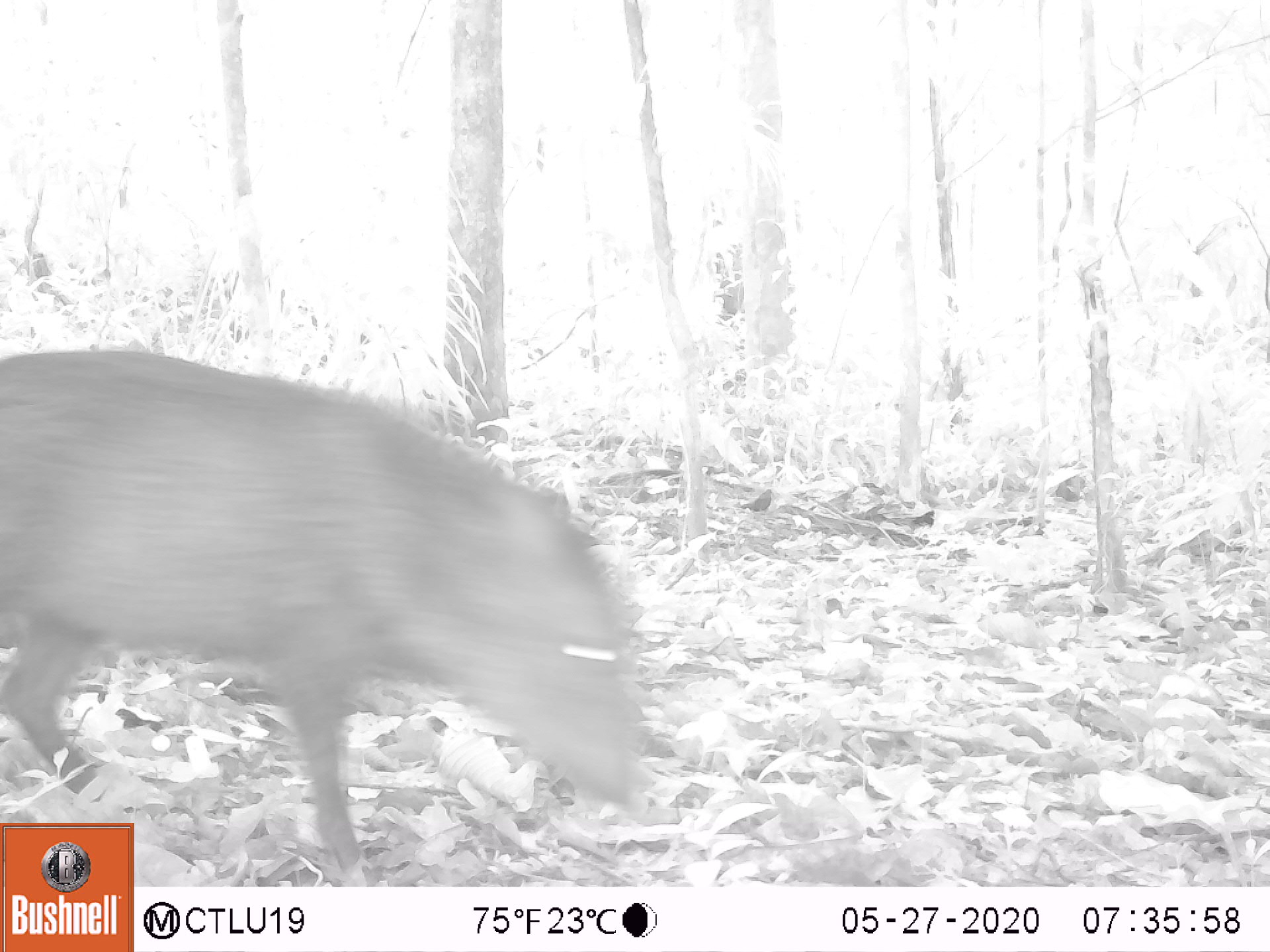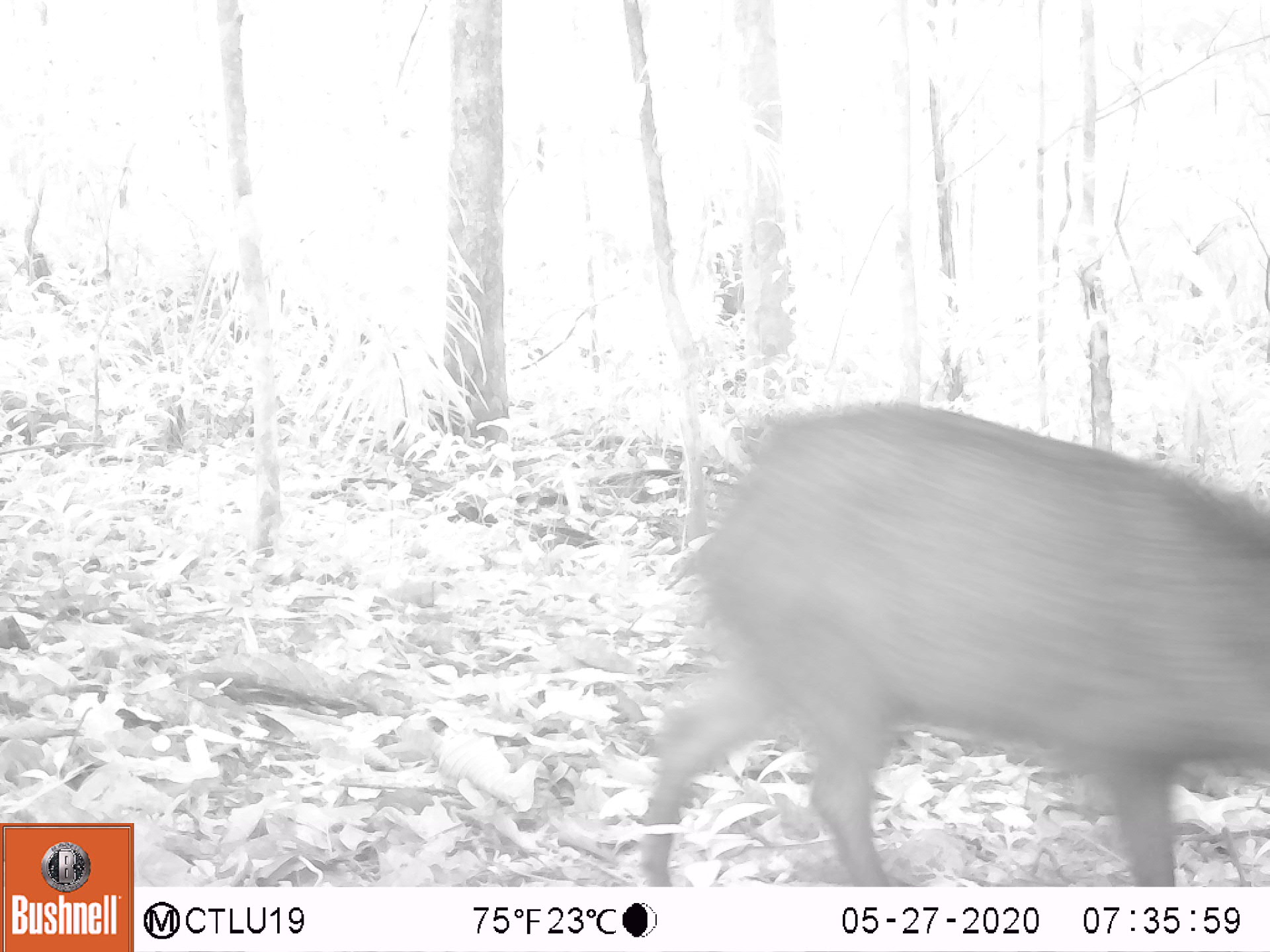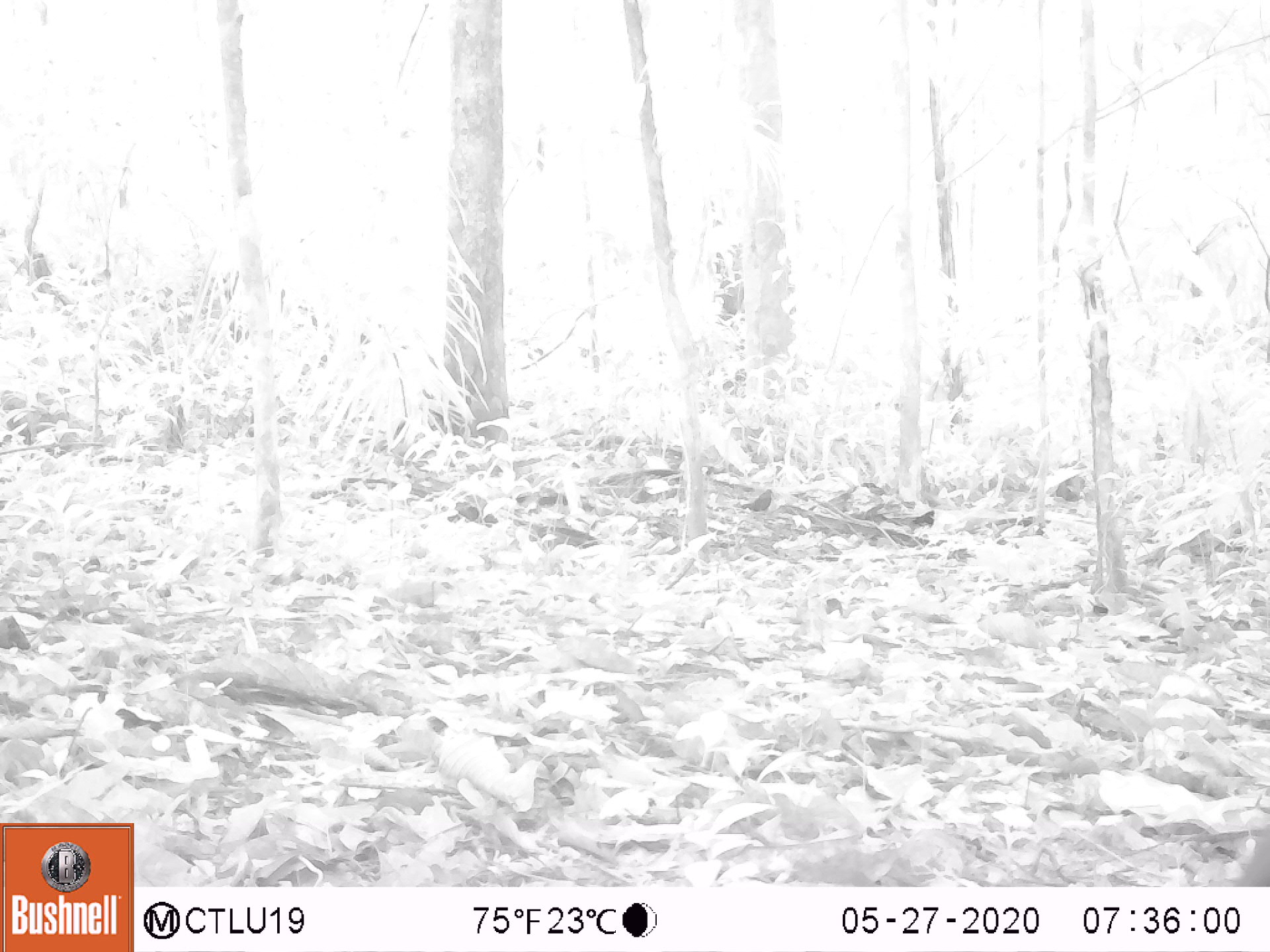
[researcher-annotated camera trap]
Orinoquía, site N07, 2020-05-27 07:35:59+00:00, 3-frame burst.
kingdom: Animalia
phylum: Chordata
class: Mammalia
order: Artiodactyla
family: Tayassuidae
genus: Pecari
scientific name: Pecari tajacu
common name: collared peccary